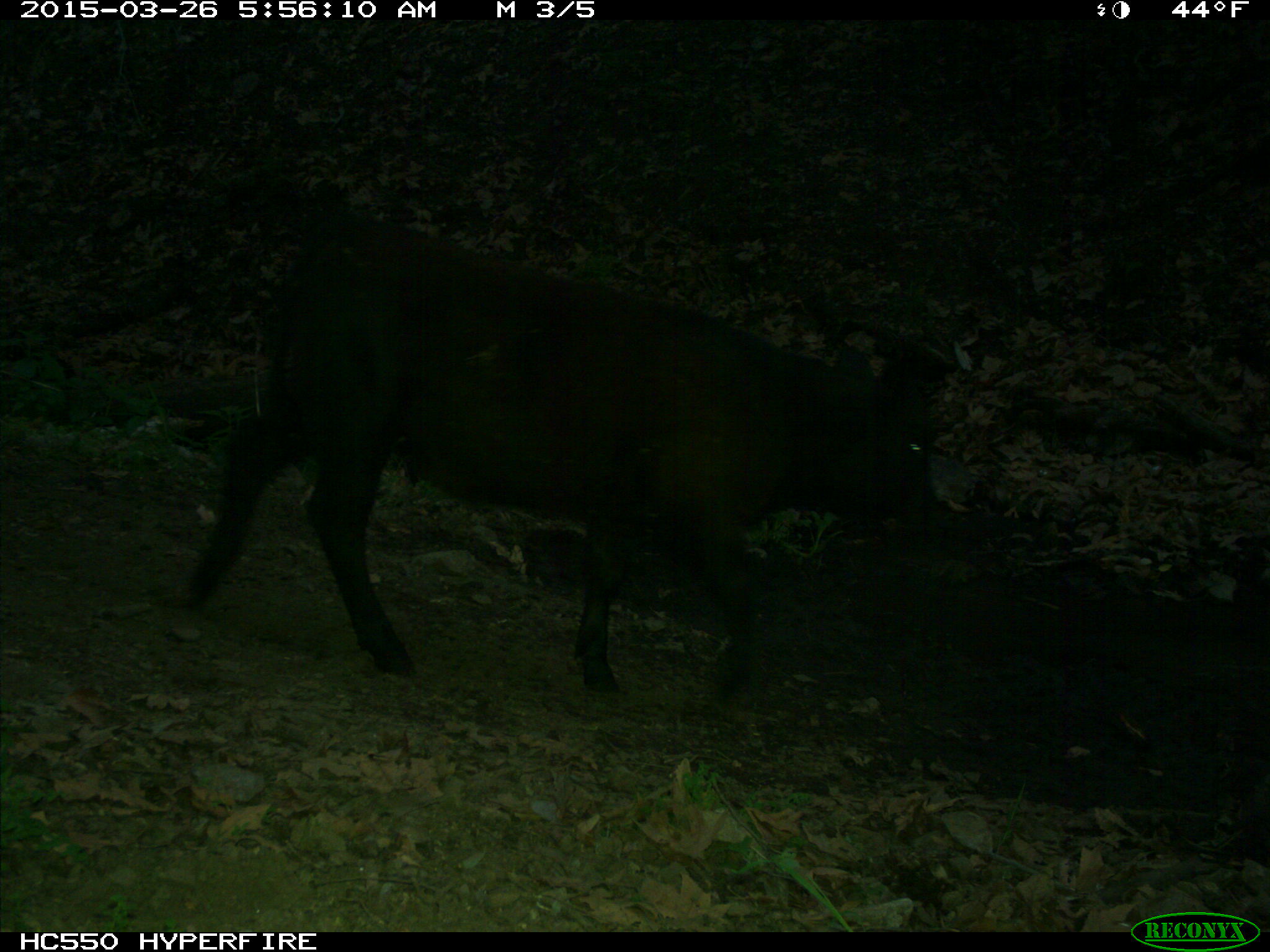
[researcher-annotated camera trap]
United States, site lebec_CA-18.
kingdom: Animalia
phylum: Chordata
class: Mammalia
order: Artiodactyla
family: Bovidae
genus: Bos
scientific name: Bos taurus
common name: domestic cow